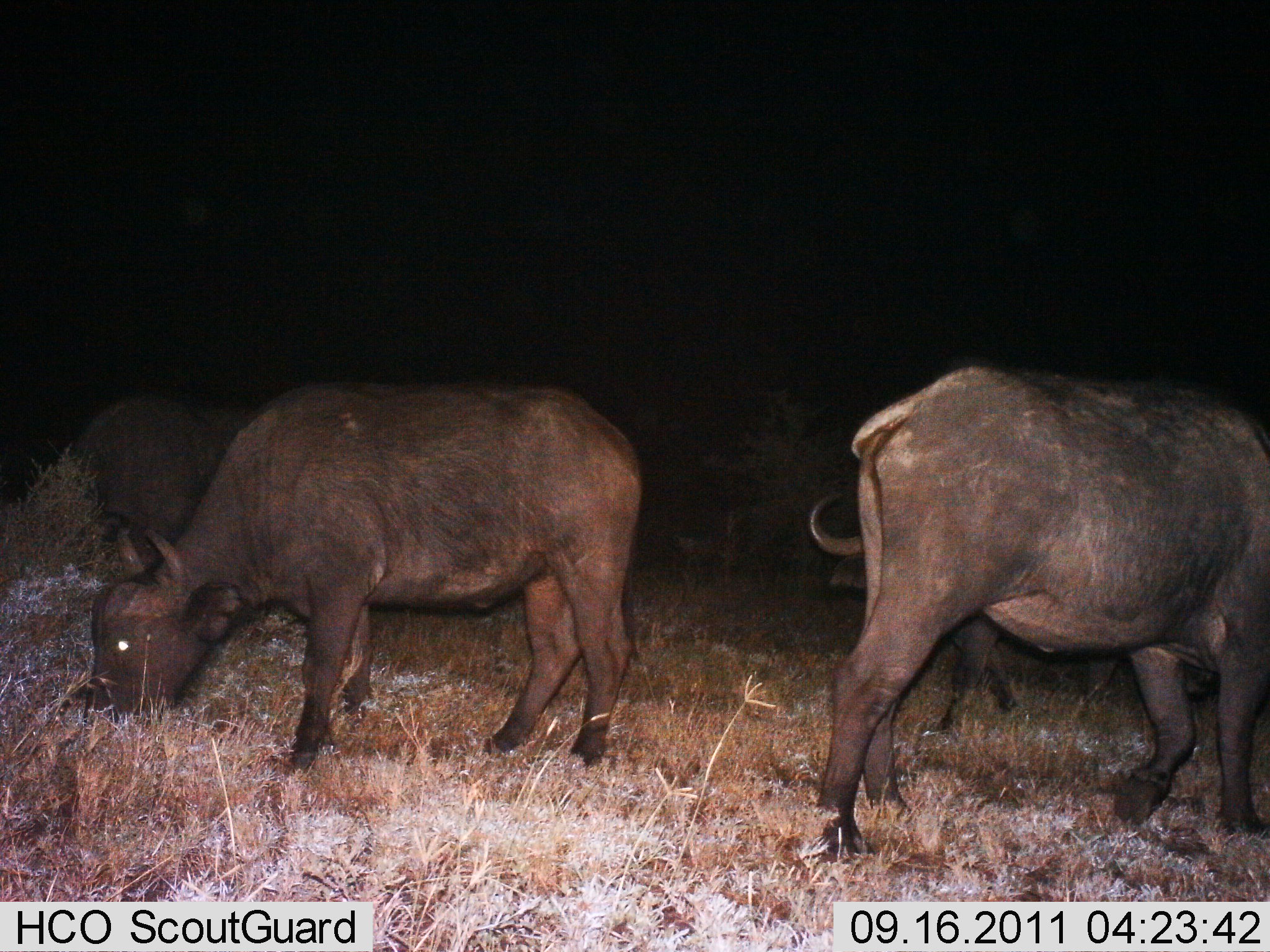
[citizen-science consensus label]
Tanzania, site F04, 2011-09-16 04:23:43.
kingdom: Animalia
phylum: Chordata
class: Mammalia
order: Artiodactyla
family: Bovidae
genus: Syncerus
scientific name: Syncerus caffer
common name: cape buffalo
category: buffalo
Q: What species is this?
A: Buffalo (cape buffalo) (Syncerus caffer).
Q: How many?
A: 4.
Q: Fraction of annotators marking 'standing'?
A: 40%.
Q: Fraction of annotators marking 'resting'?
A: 0%.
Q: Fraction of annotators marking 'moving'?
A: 7%.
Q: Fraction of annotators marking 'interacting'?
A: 7%.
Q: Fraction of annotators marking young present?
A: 20%.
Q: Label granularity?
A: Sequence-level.